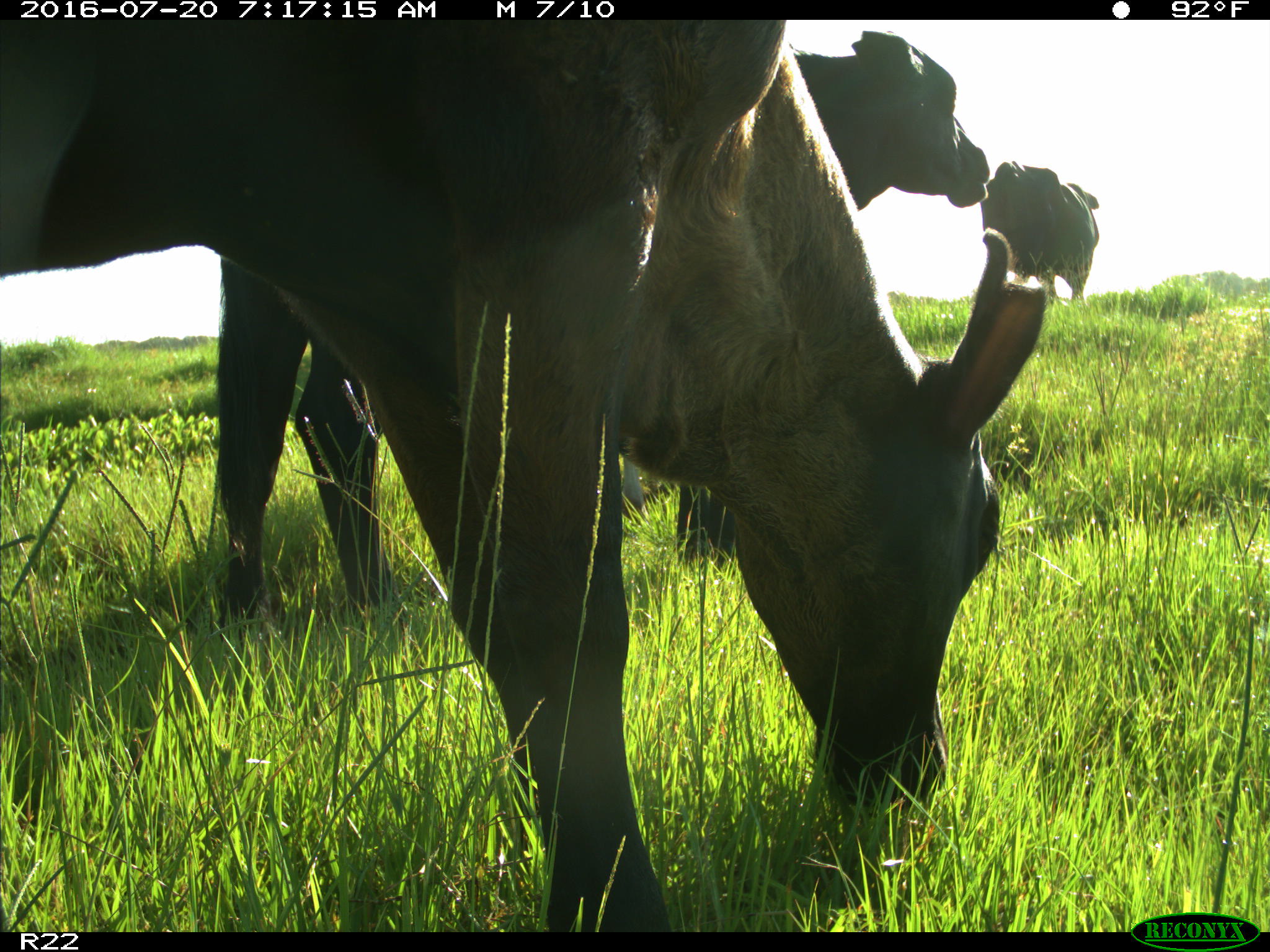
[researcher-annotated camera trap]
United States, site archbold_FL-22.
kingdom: Animalia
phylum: Chordata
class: Mammalia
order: Artiodactyla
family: Bovidae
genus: Bos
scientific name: Bos taurus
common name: domestic cow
Bos taurus (domestic cow).